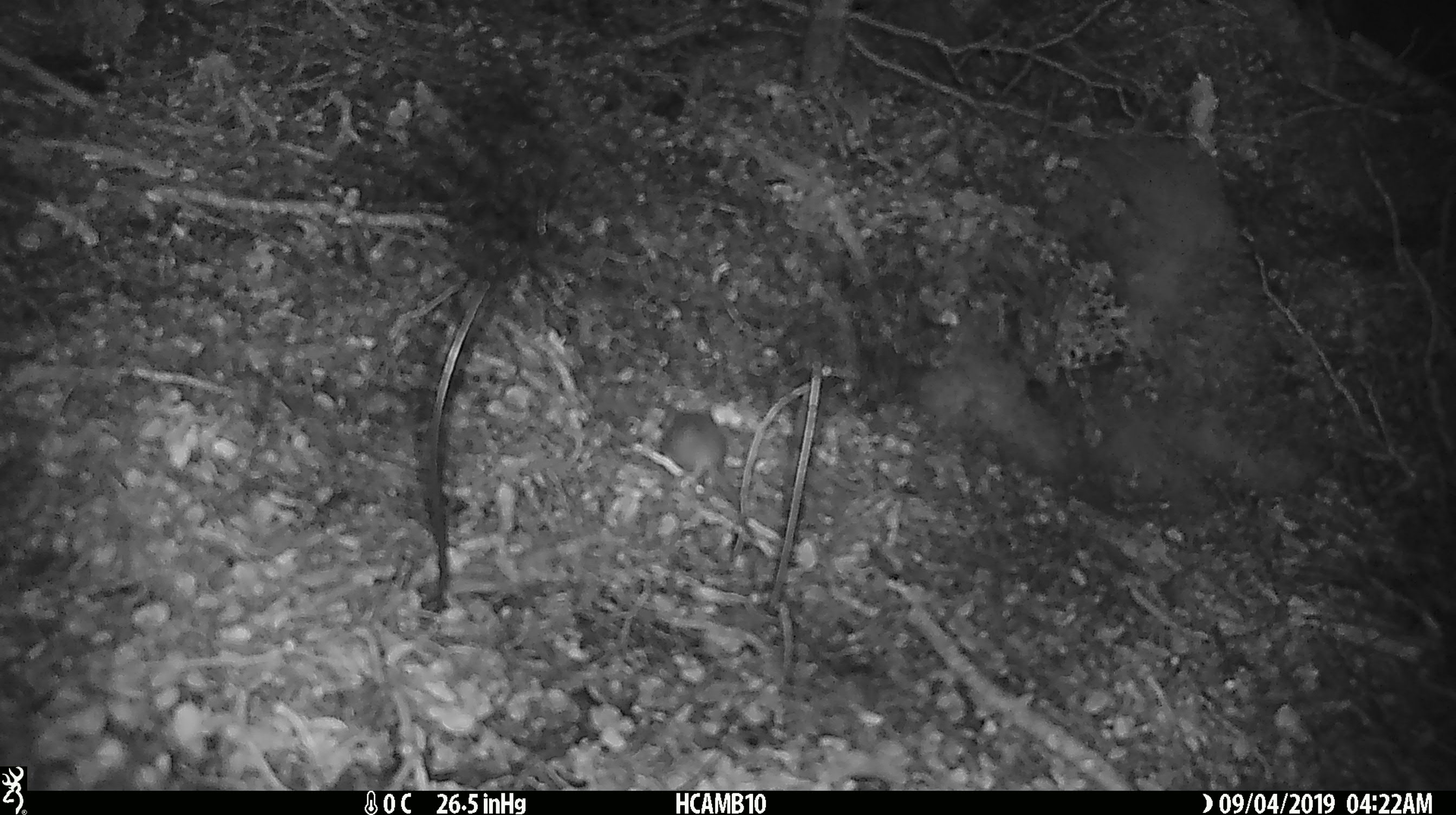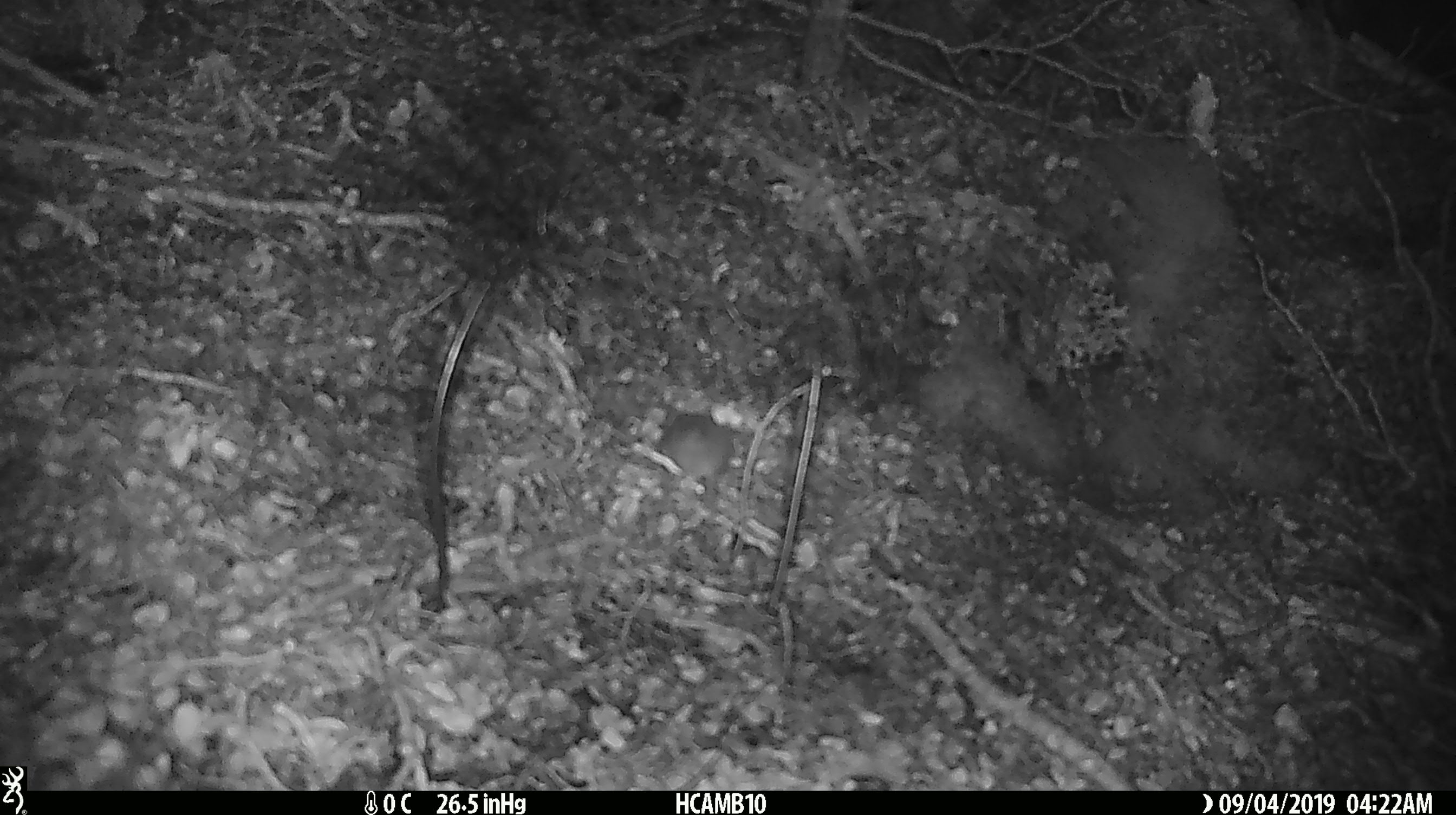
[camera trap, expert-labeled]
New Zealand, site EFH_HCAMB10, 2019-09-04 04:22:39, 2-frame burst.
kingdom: Animalia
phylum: Chordata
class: Mammalia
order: Rodentia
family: Muridae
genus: Mus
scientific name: Mus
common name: mouse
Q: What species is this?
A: Mouse (Mus).